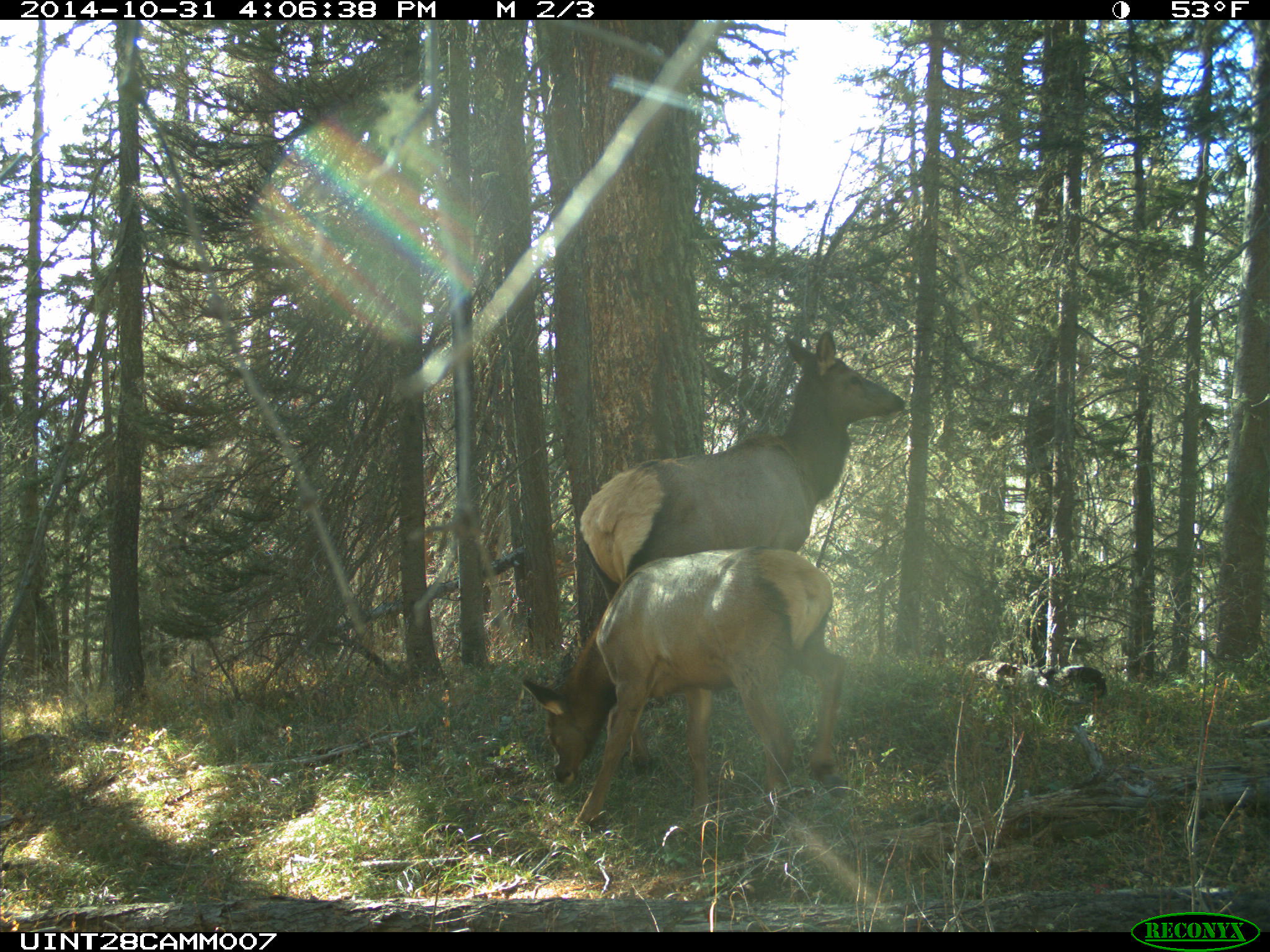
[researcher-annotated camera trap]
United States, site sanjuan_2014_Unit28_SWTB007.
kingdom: Animalia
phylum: Chordata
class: Mammalia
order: Artiodactyla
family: Cervidae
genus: Cervus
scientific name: Cervus elaphus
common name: red deer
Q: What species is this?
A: Cervus elaphus (red deer).